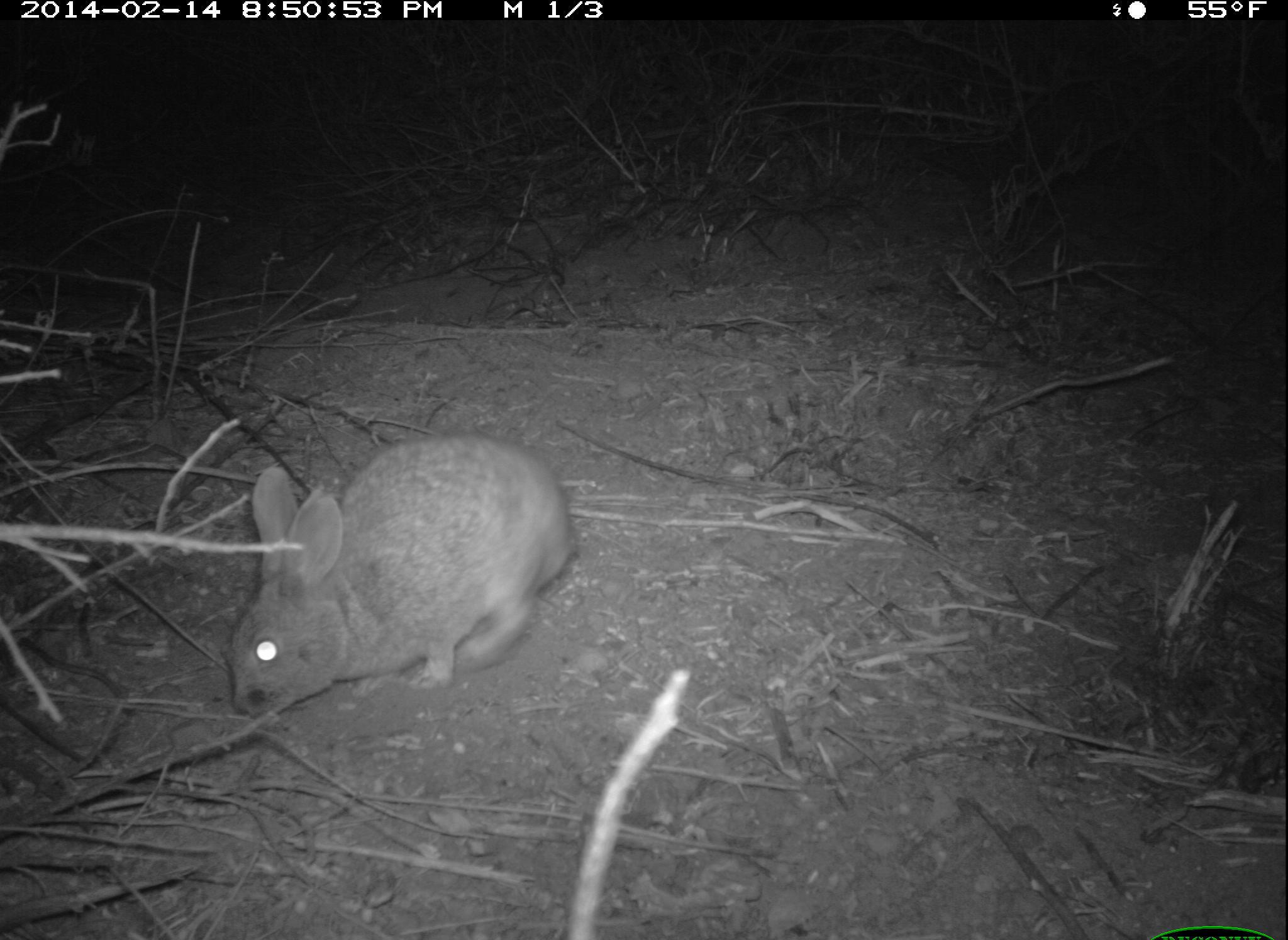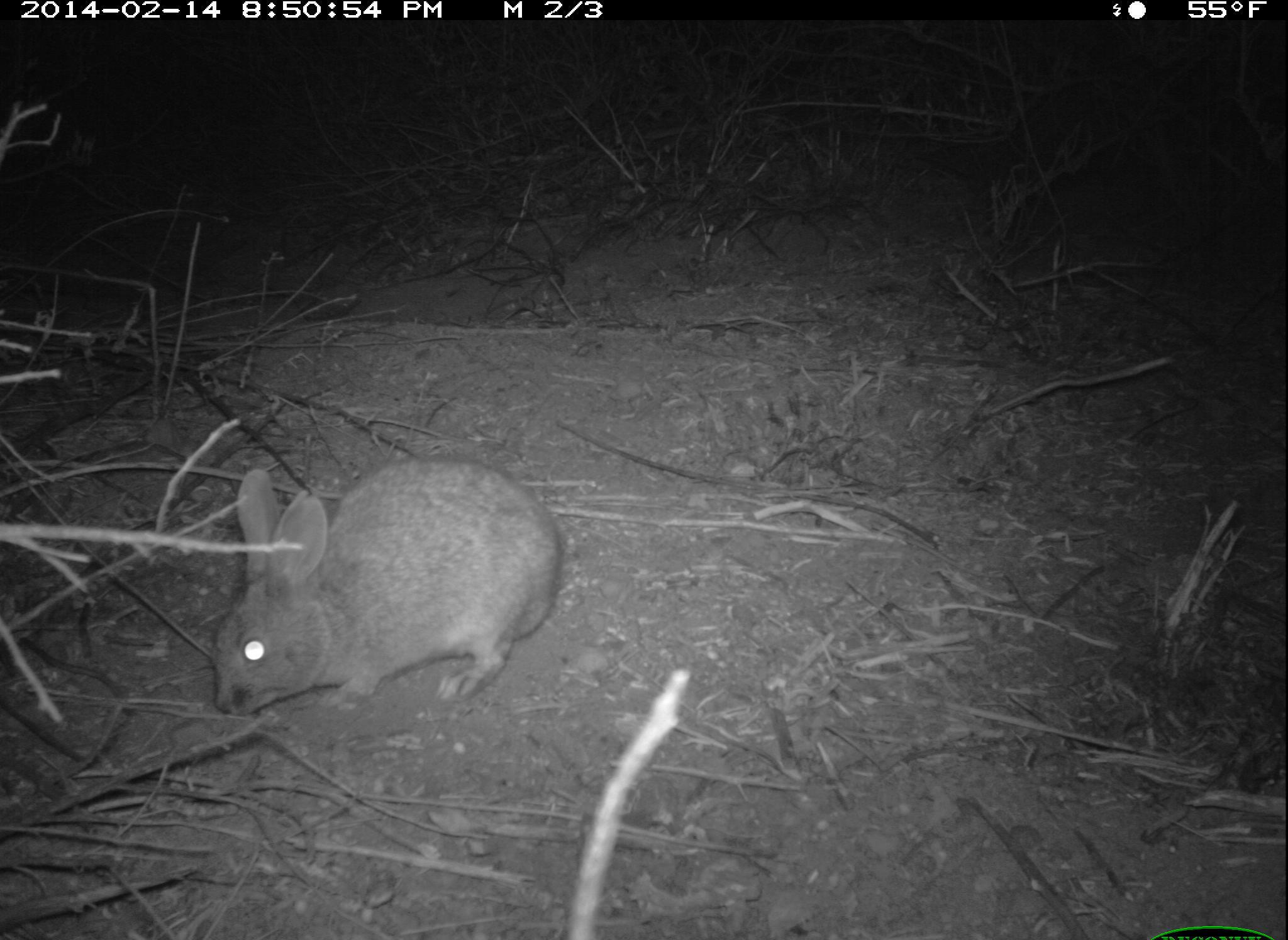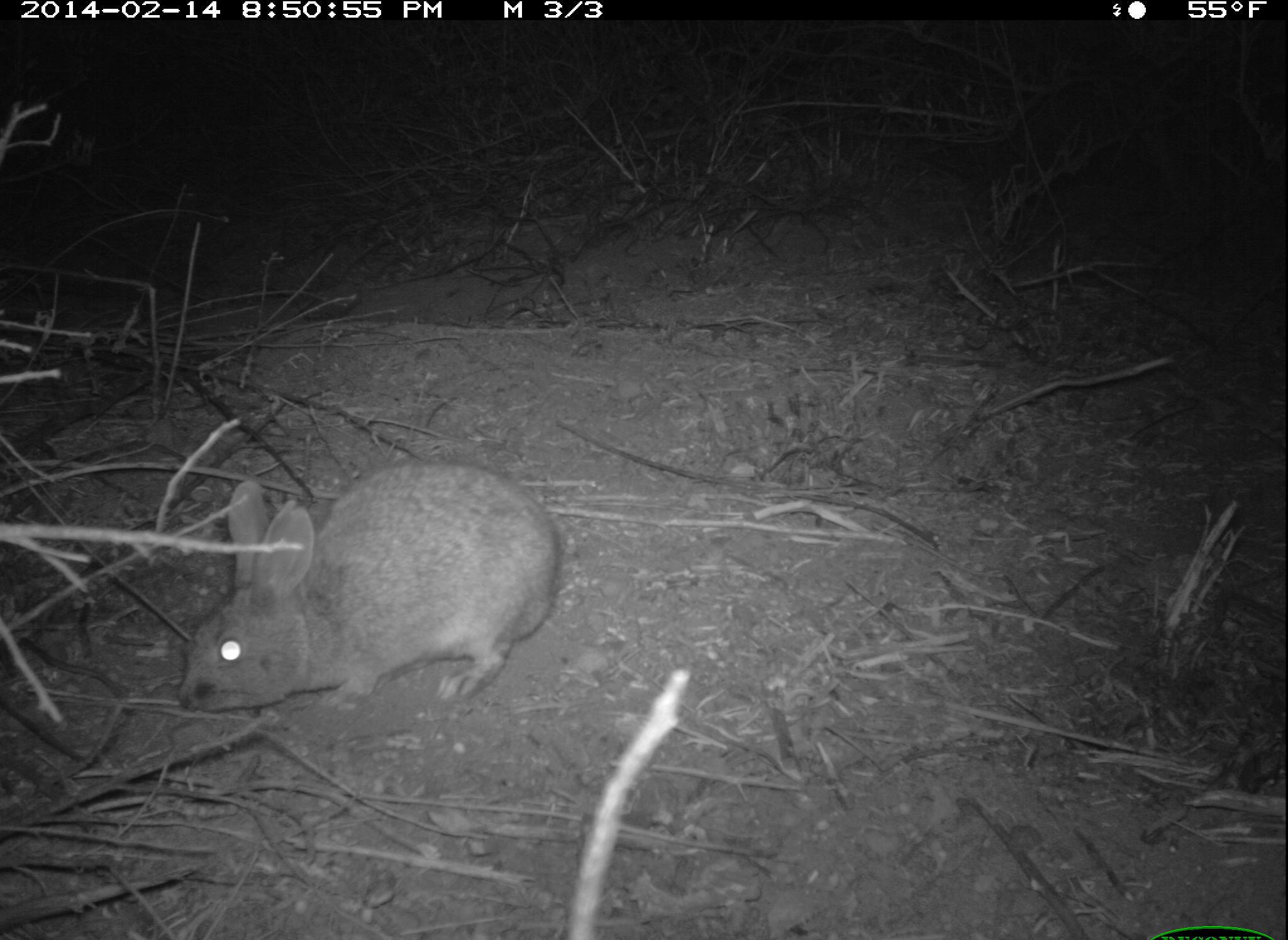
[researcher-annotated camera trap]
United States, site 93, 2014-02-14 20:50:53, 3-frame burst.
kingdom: Animalia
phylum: Chordata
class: Mammalia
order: Lagomorpha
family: Leporidae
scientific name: Leporidae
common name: rabbits and hares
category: rabbit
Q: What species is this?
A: Rabbit (rabbits and hares) (Leporidae).